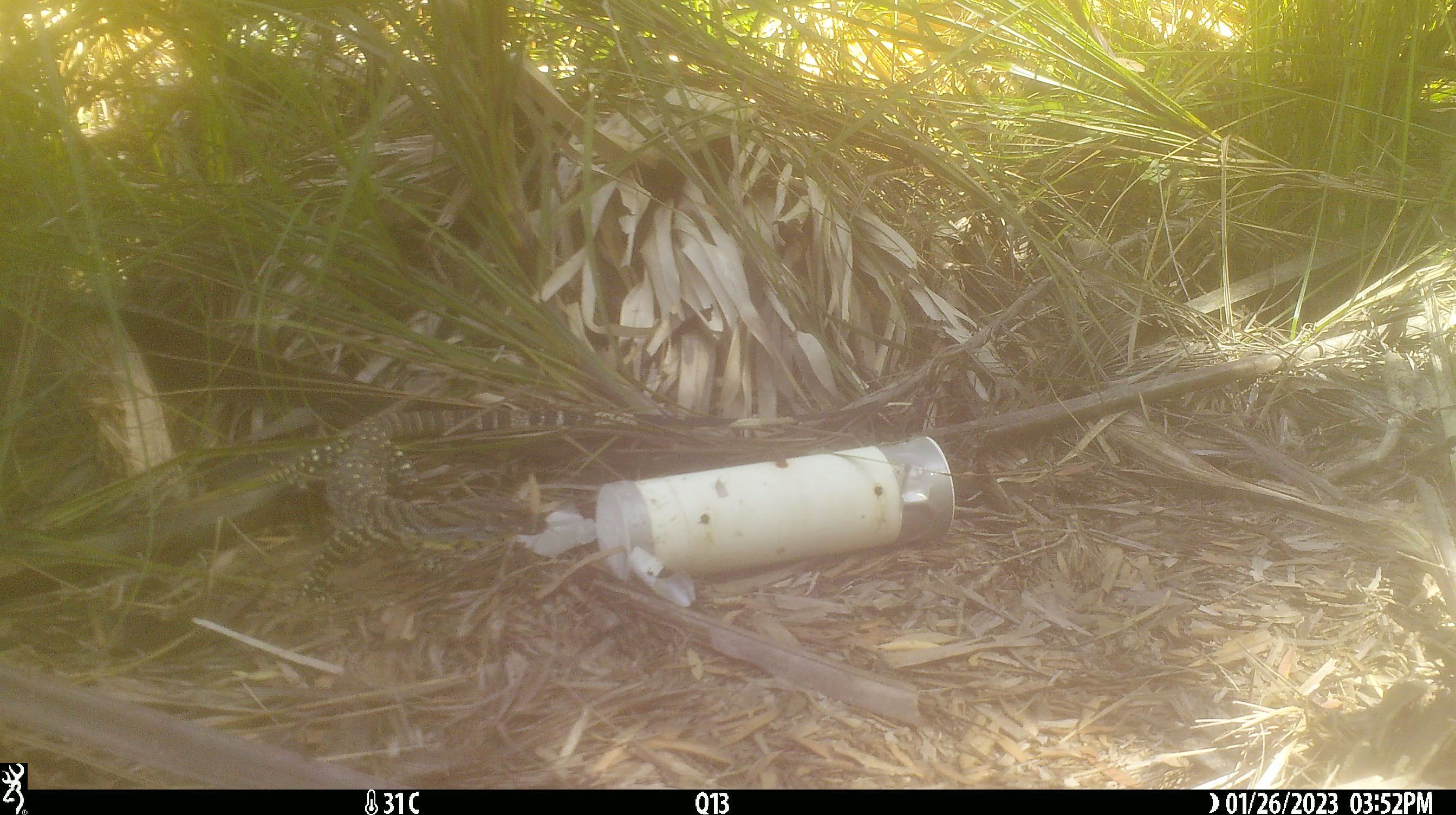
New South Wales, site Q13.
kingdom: Animalia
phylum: Chordata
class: Reptilia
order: Squamata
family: Varanidae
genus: Varanus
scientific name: Varanus varius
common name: lace monitor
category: goanna